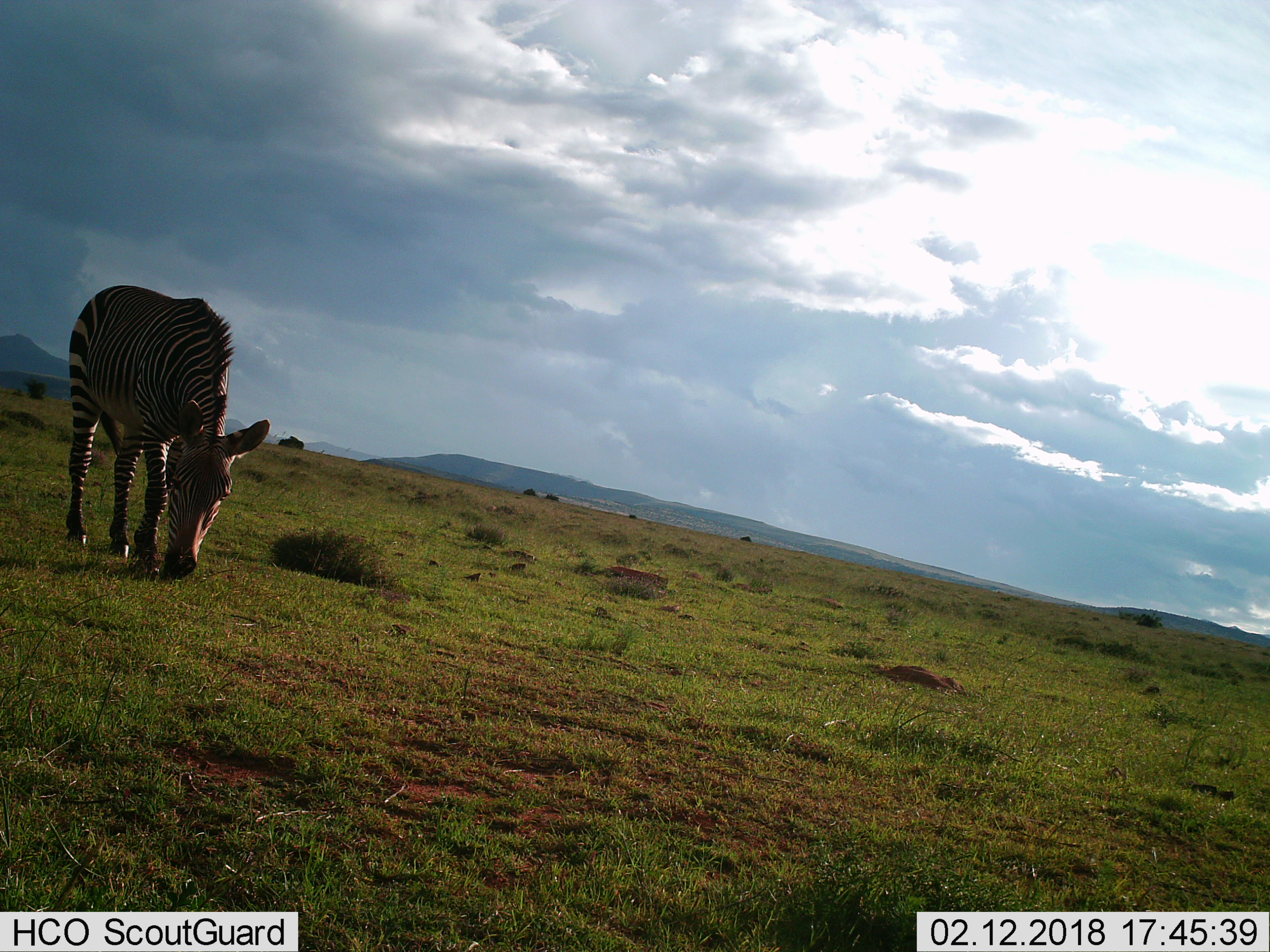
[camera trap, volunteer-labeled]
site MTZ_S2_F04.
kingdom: Animalia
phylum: Chordata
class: Mammalia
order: Perissodactyla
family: Equidae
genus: Equus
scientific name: Equus zebra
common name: mountain zebra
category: zebramountain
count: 1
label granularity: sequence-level